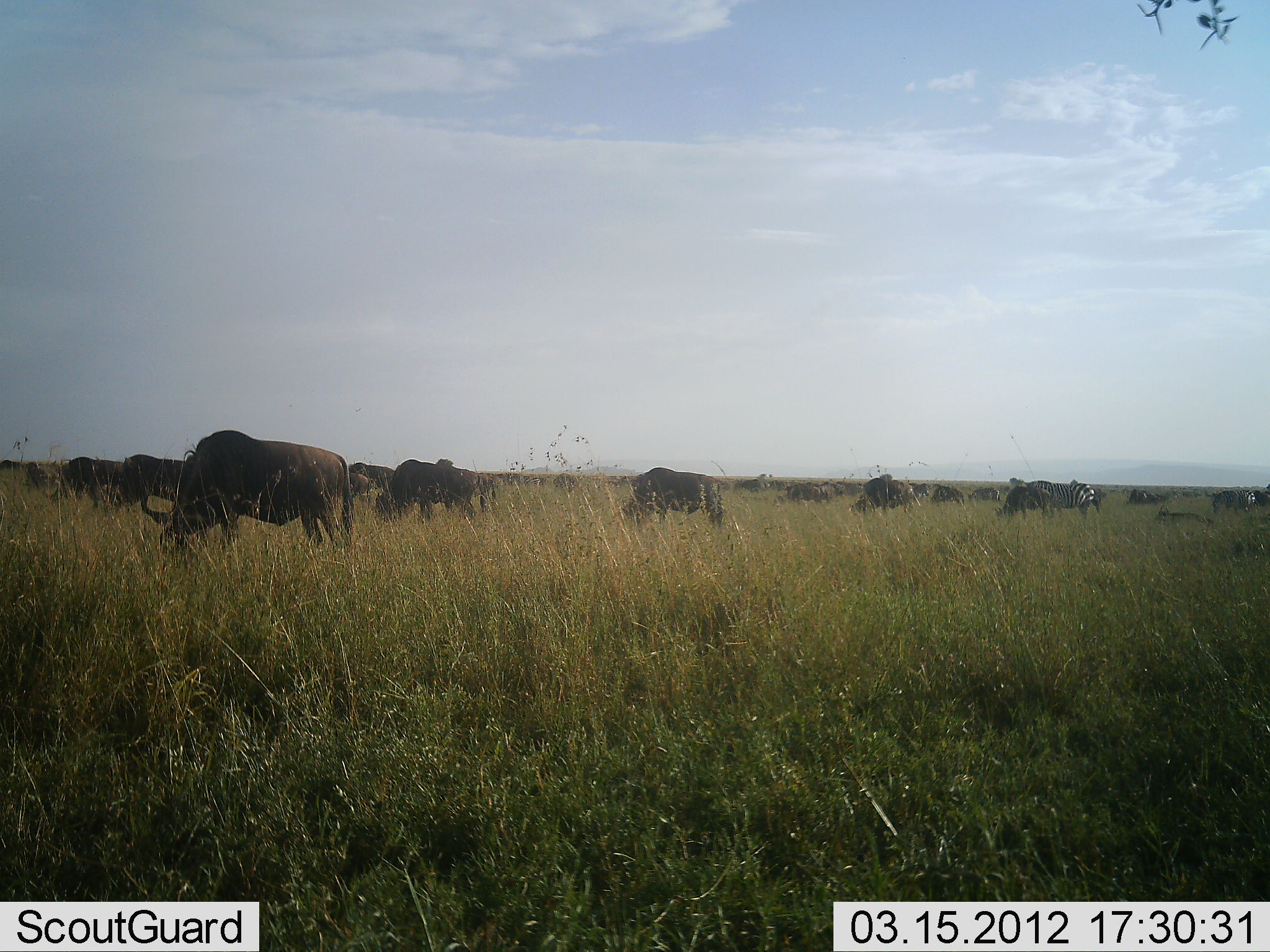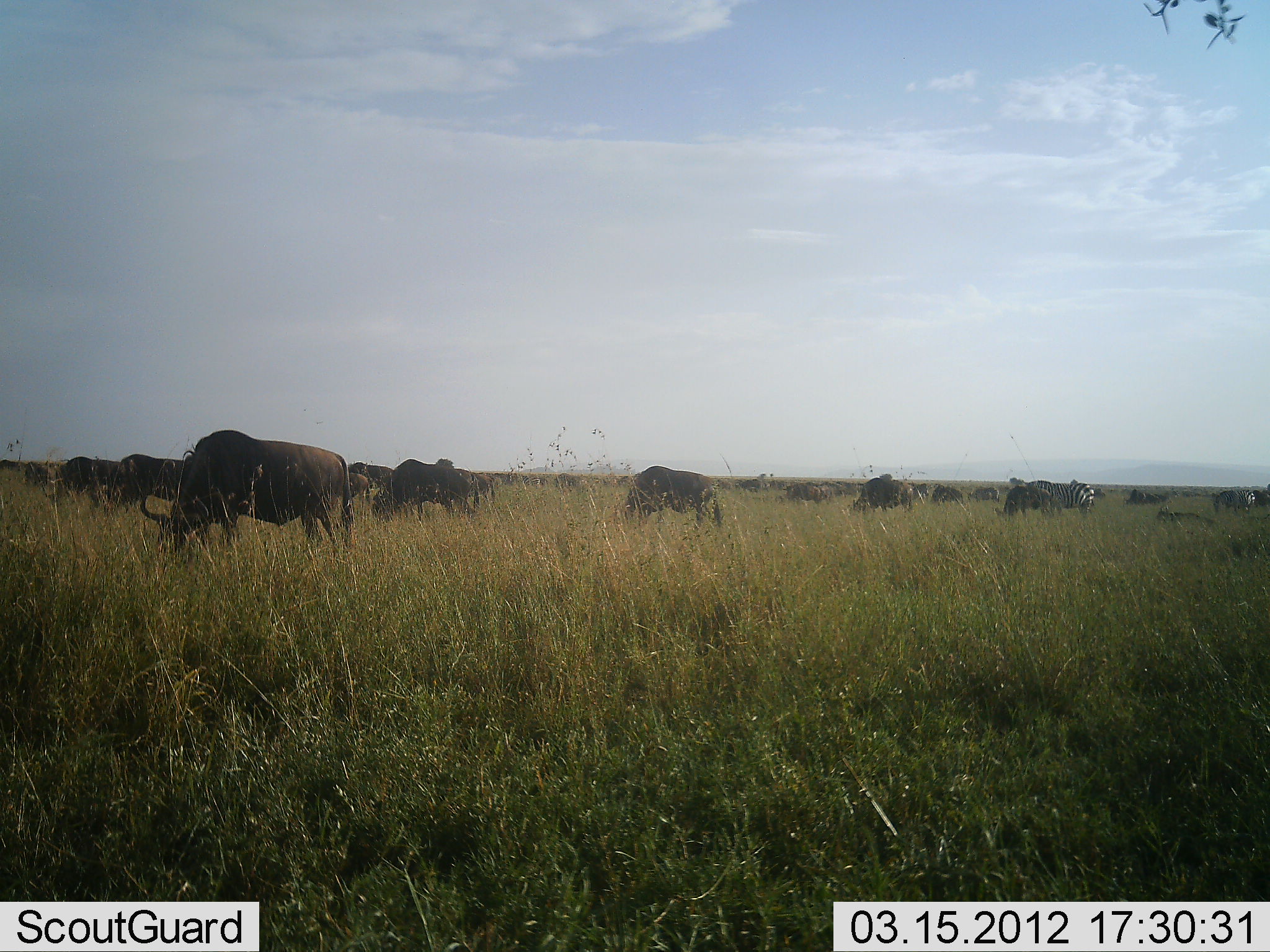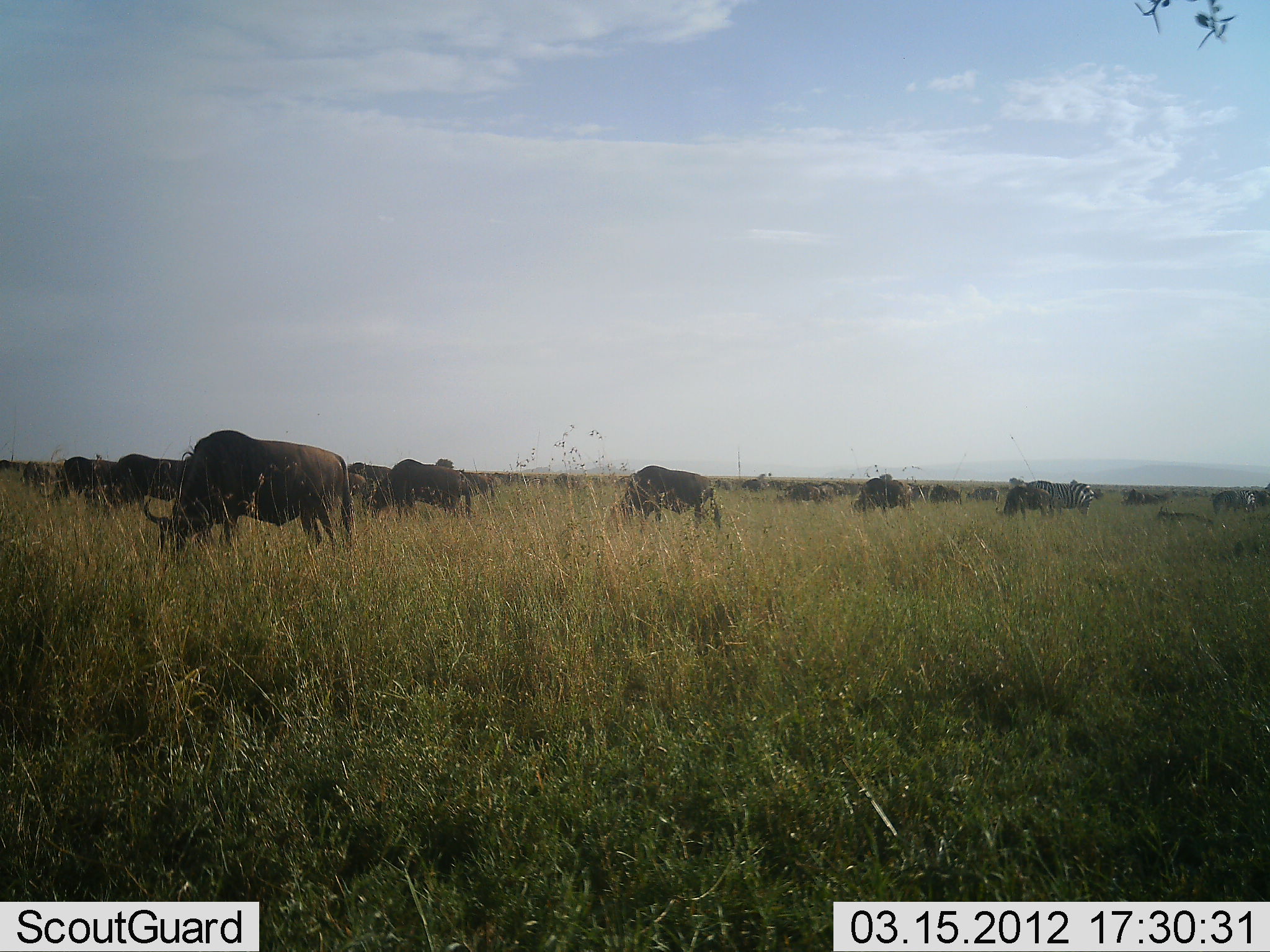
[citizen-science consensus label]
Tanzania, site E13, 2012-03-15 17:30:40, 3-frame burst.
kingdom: Animalia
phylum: Chordata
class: Mammalia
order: Artiodactyla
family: Bovidae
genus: Connochaetes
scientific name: Connochaetes taurinus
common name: blue wildebeest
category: wildebeest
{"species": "wildebeest (blue wildebeest) (Connochaetes taurinus)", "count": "11-50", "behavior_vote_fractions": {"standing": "24%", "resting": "6%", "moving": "12%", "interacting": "0%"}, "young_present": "12%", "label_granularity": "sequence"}